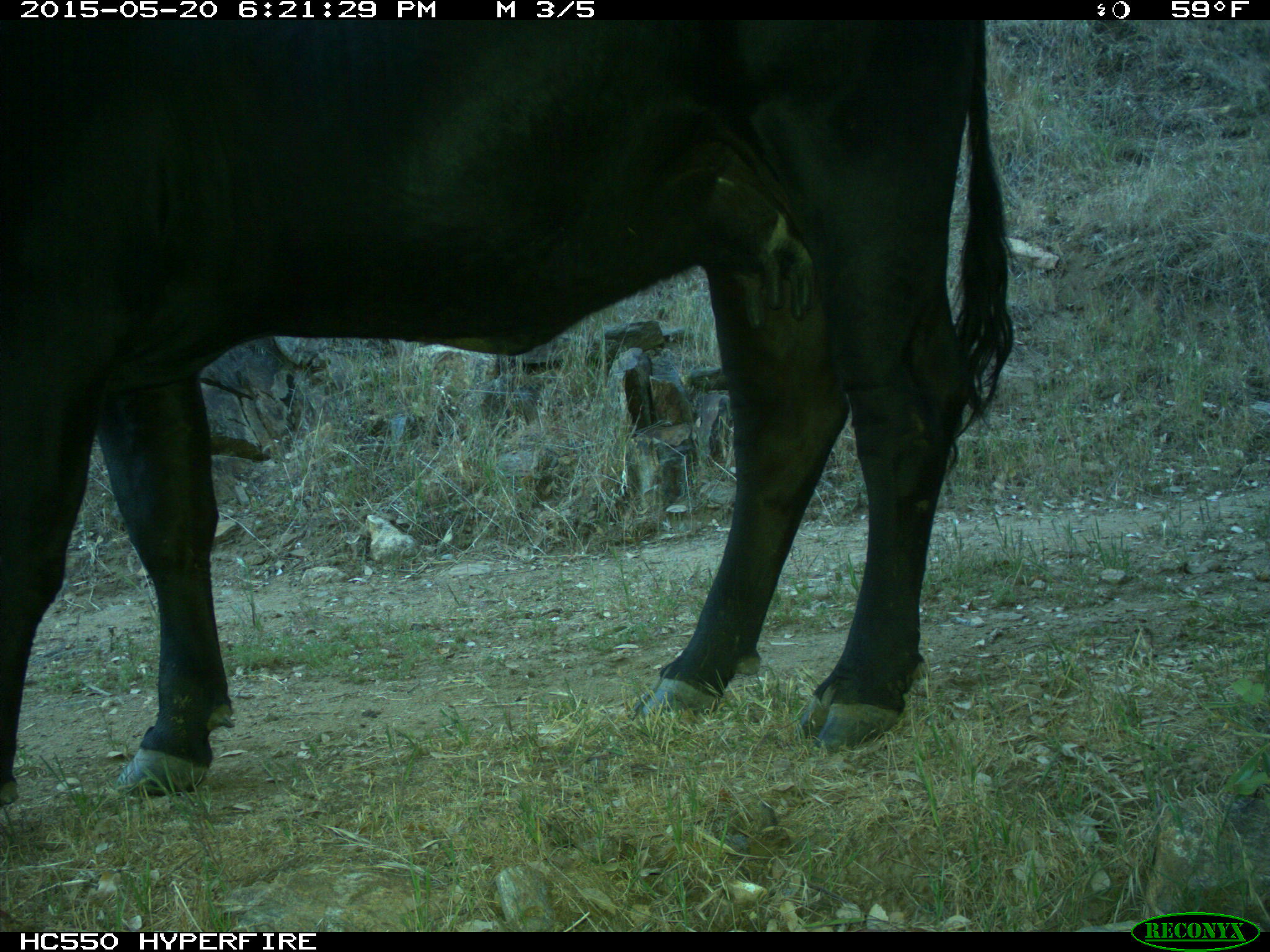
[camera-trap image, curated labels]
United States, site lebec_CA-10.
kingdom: Animalia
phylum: Chordata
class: Mammalia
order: Artiodactyla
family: Bovidae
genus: Bos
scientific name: Bos taurus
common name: domestic cow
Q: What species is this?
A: Bos taurus (domestic cow).